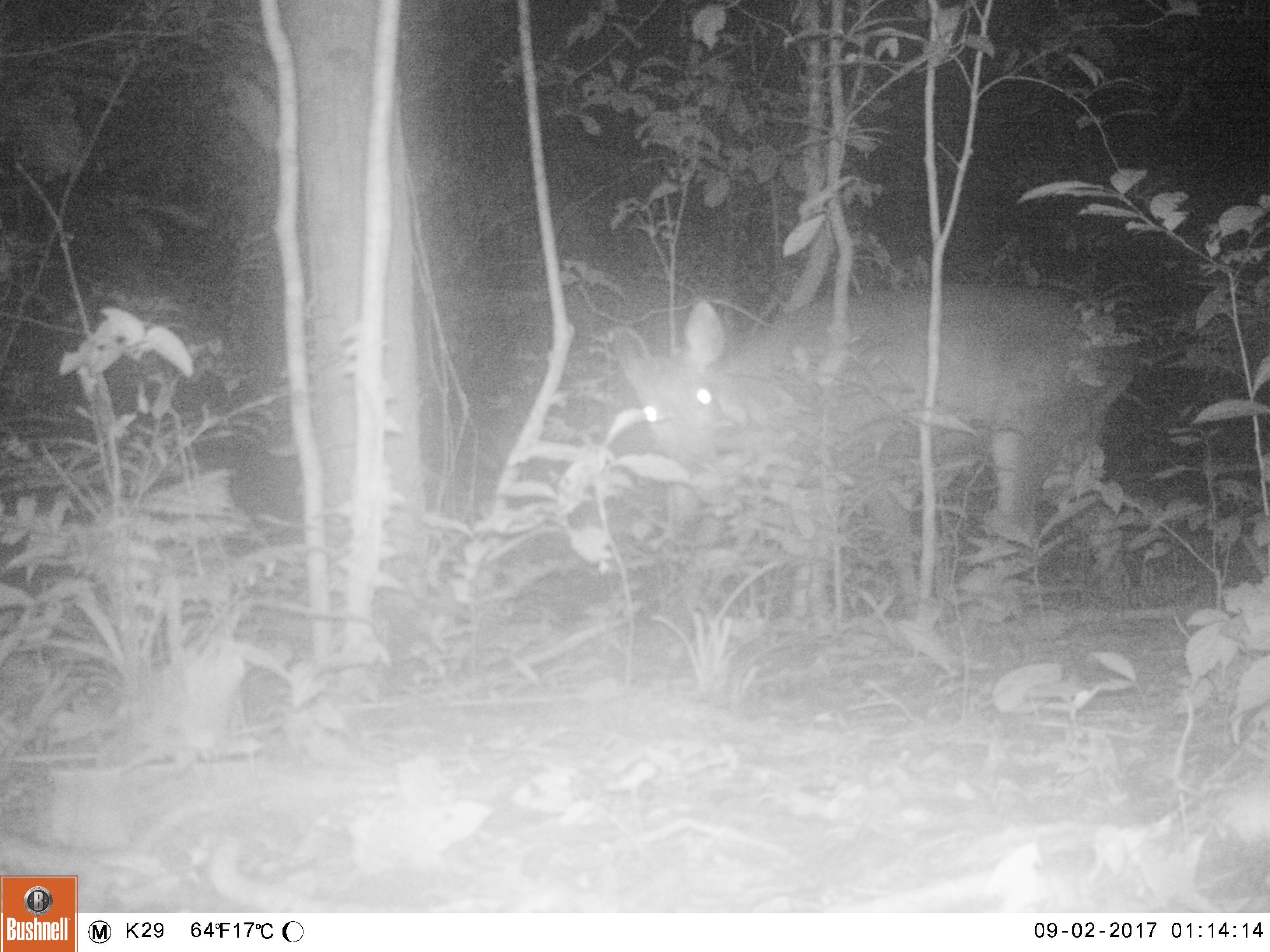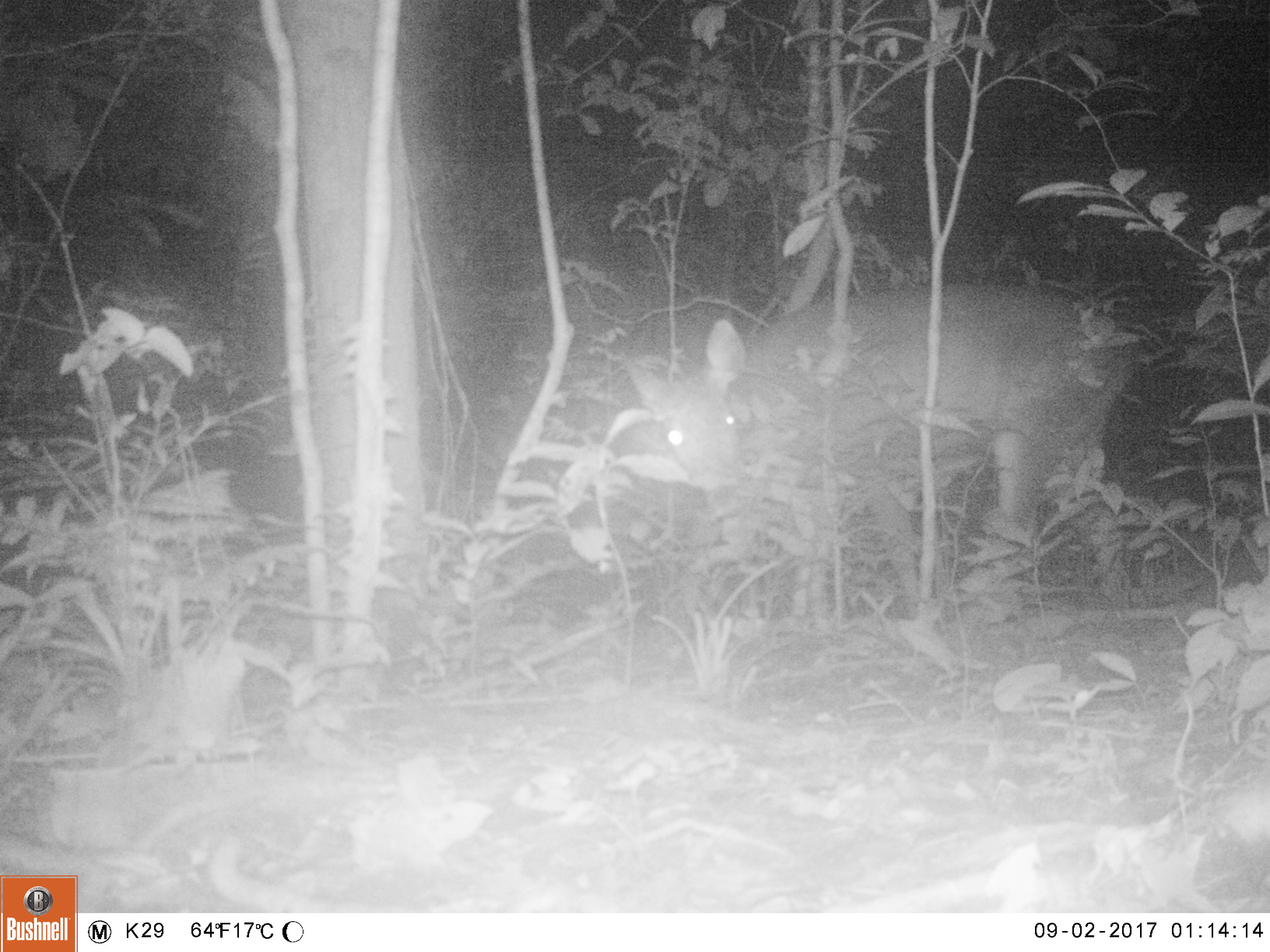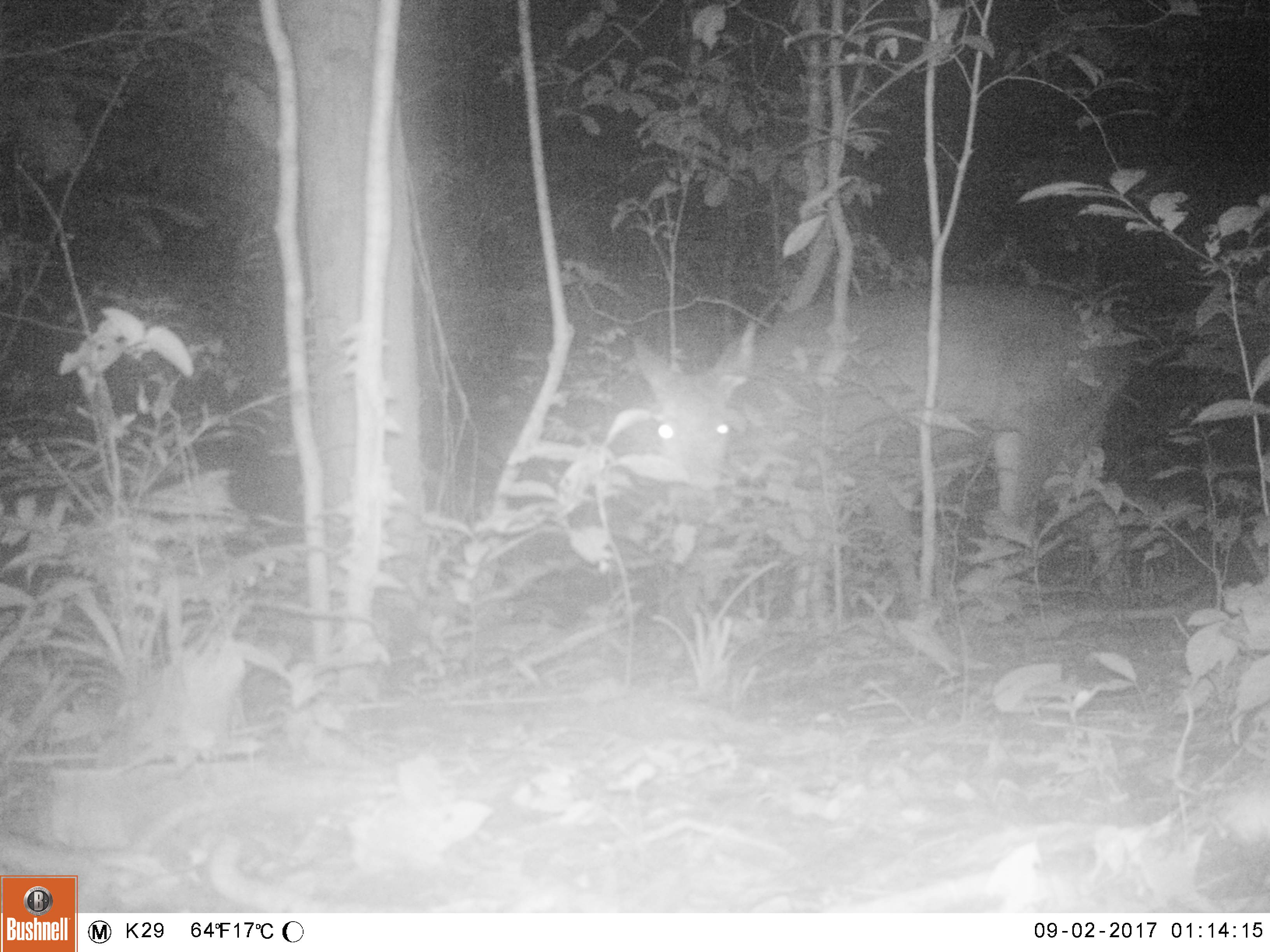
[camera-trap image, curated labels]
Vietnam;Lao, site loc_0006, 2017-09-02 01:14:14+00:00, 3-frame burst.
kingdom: Animalia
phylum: Chordata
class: Mammalia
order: Artiodactyla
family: Cervidae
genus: Rusa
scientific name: Rusa unicolor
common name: sambar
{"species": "sambar (Rusa unicolor)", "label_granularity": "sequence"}